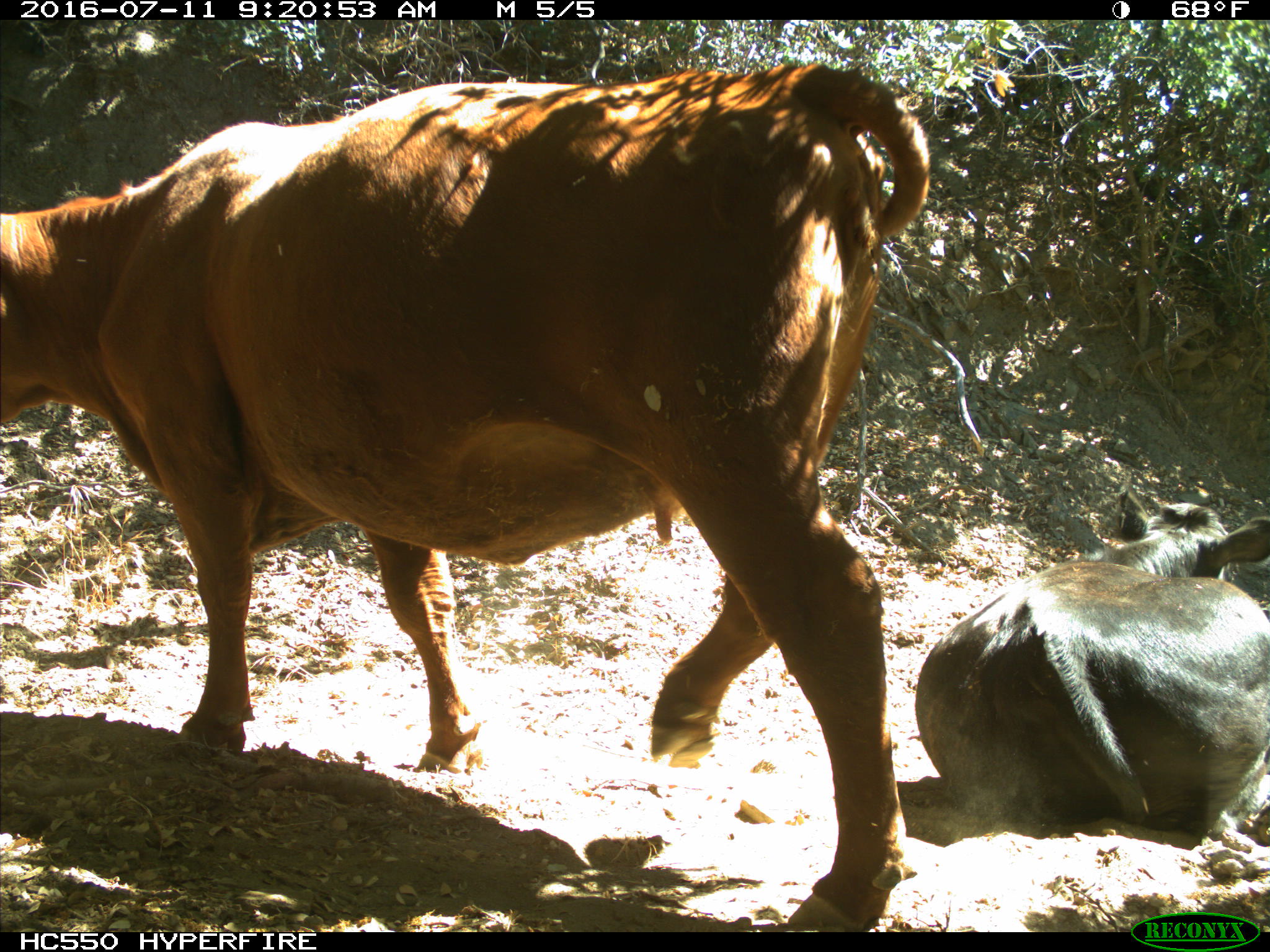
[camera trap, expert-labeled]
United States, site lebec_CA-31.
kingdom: Animalia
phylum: Chordata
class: Mammalia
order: Artiodactyla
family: Bovidae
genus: Bos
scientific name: Bos taurus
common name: domestic cow